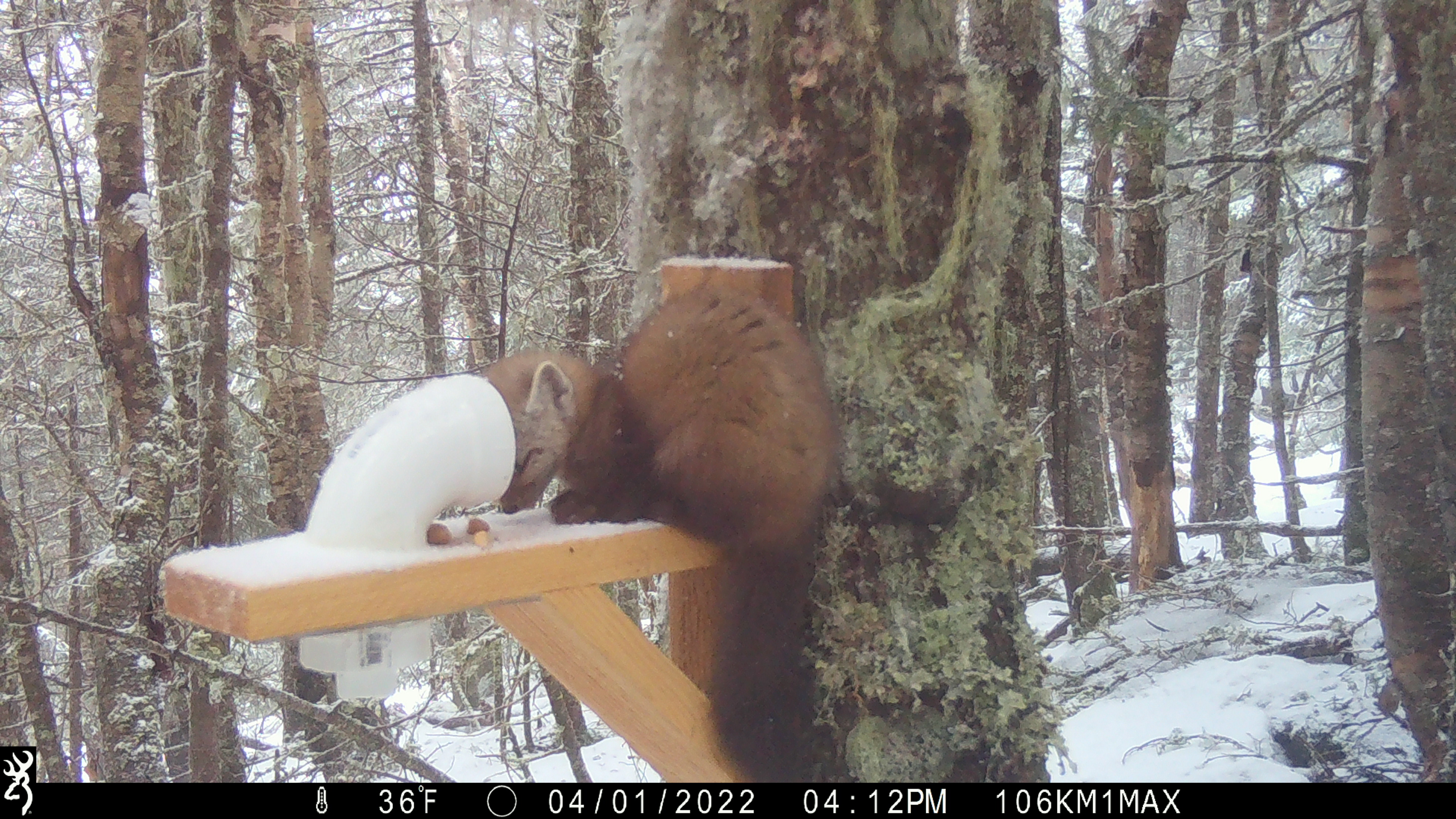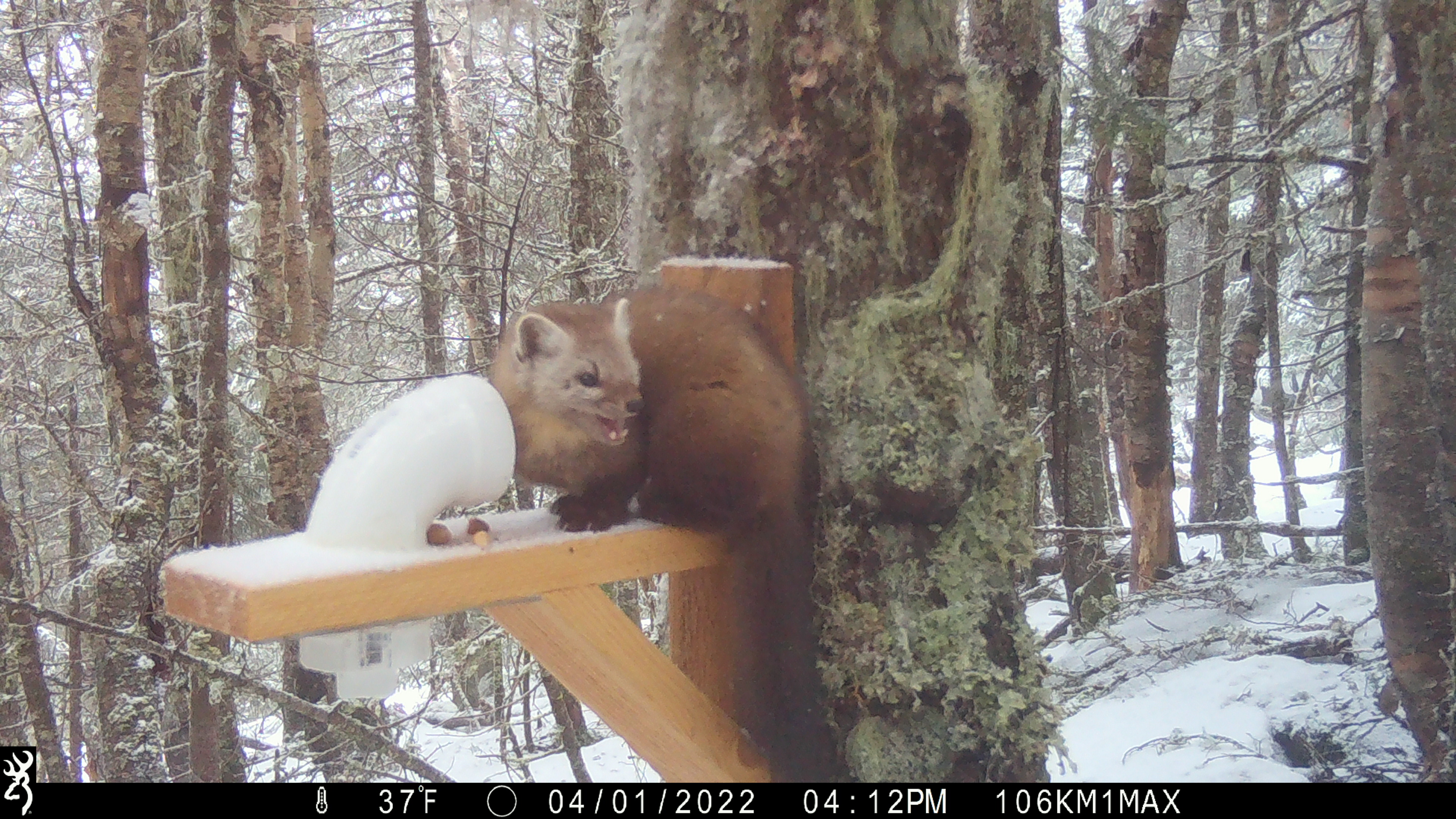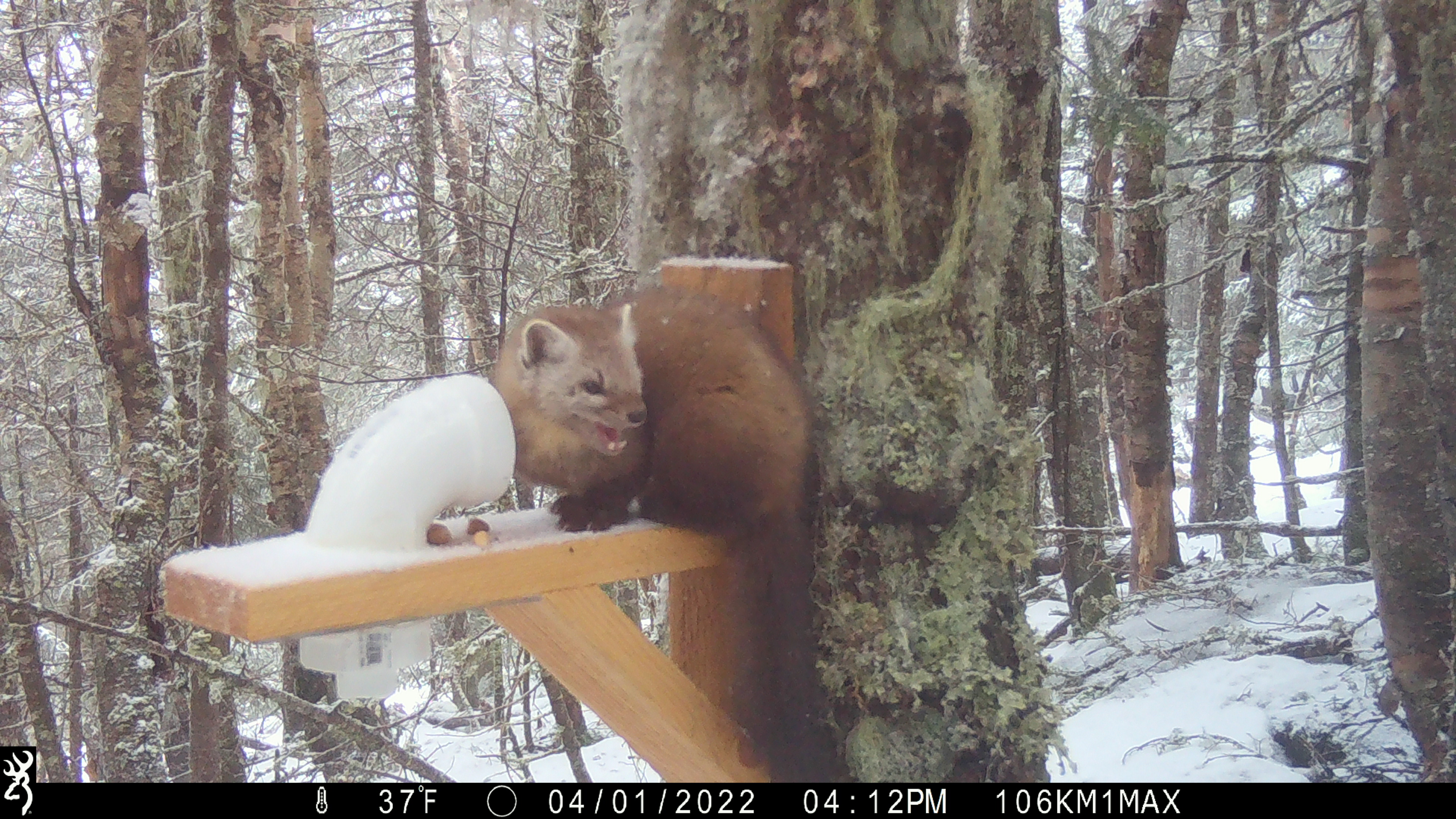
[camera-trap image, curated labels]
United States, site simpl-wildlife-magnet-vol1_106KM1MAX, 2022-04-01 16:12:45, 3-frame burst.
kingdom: Animalia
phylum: Chordata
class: Mammalia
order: Carnivora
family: Mustelidae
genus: Martes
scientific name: Martes americana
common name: american marten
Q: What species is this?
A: American marten (Martes americana).